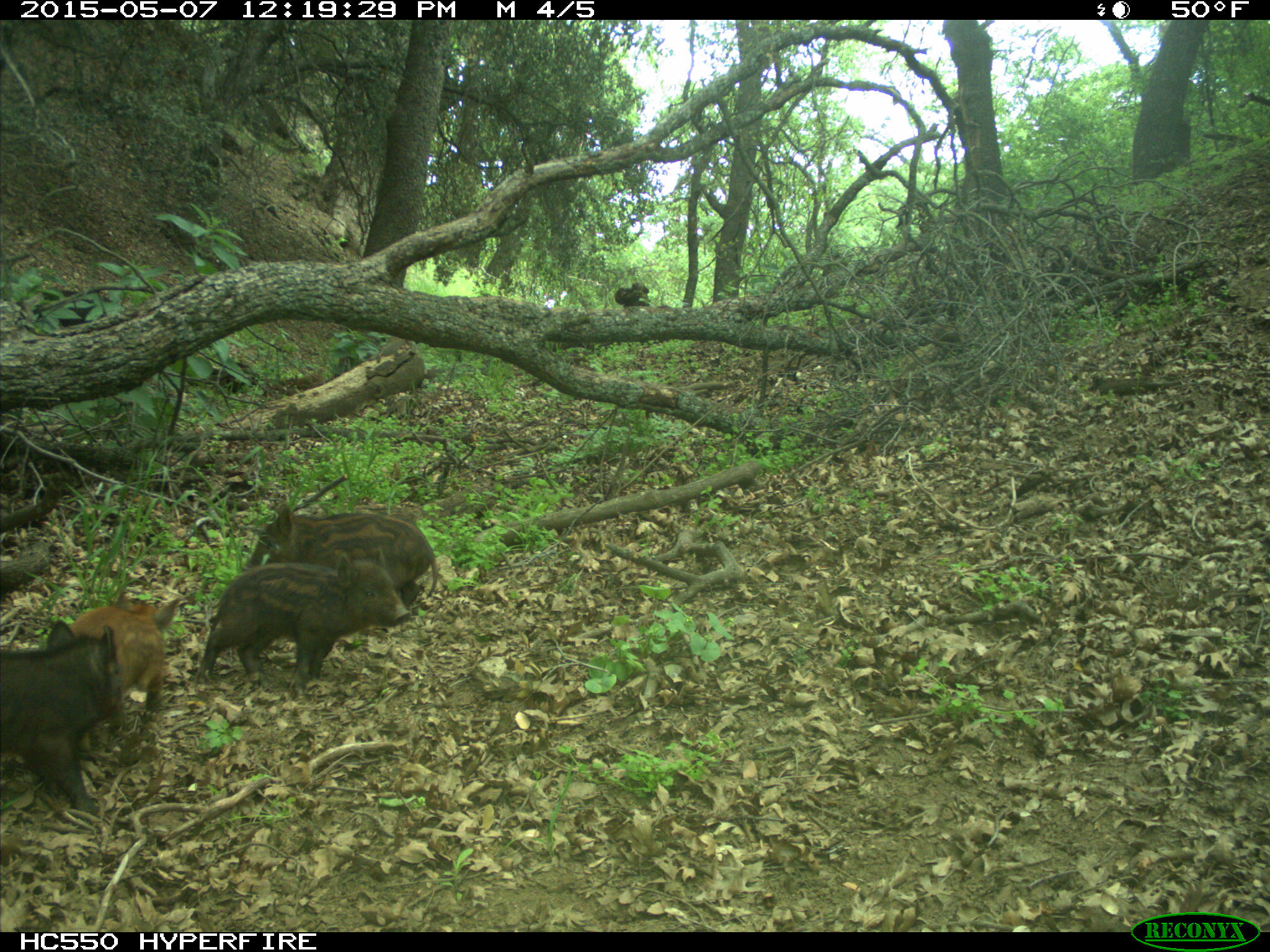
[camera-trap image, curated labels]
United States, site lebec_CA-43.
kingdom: Animalia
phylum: Chordata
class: Mammalia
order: Artiodactyla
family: Suidae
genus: Sus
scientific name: Sus scrofa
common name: wild boar